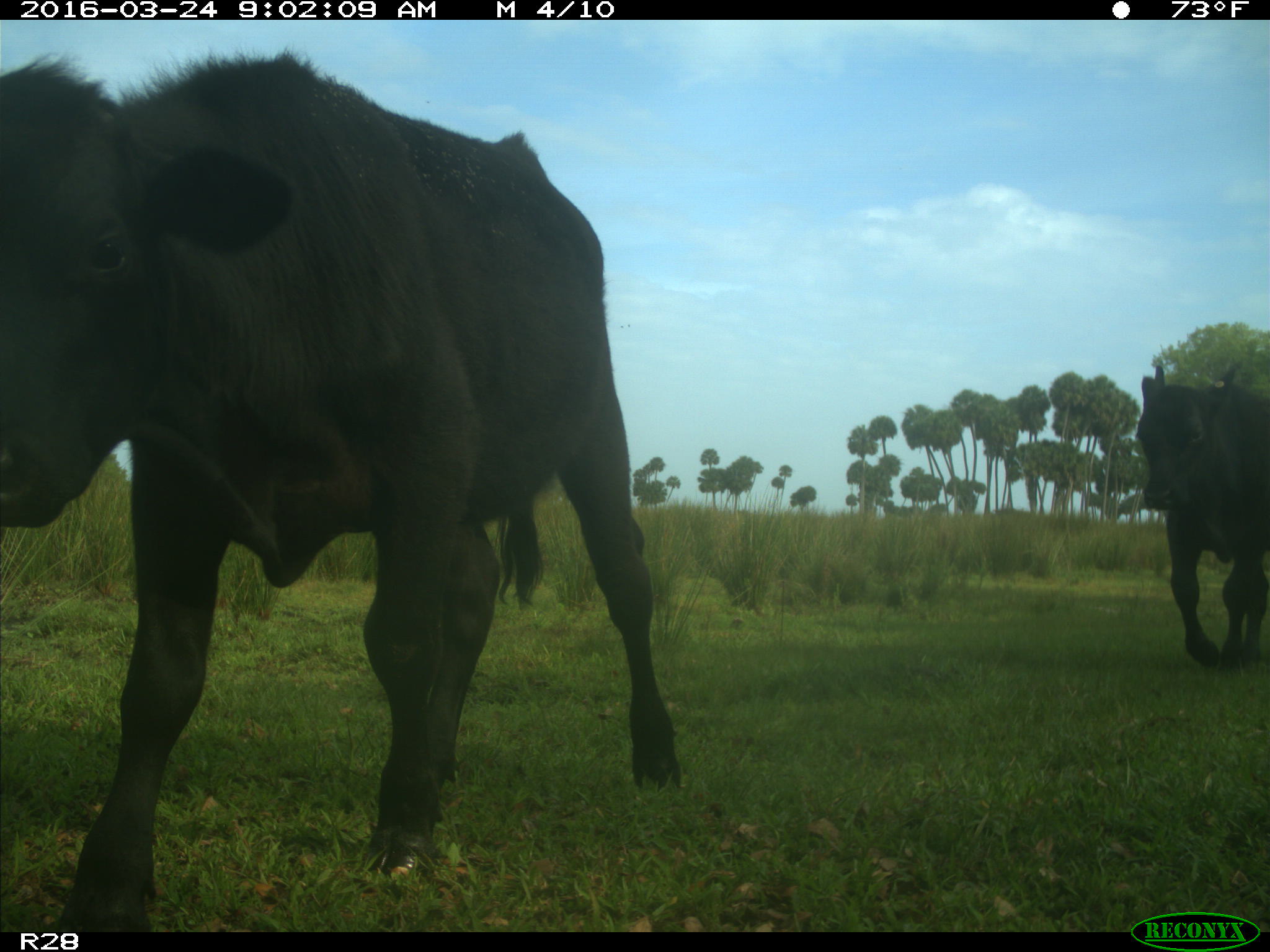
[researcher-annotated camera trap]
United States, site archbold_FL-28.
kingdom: Animalia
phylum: Chordata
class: Mammalia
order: Artiodactyla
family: Bovidae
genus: Bos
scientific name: Bos taurus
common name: domestic cow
Bos taurus (domestic cow).